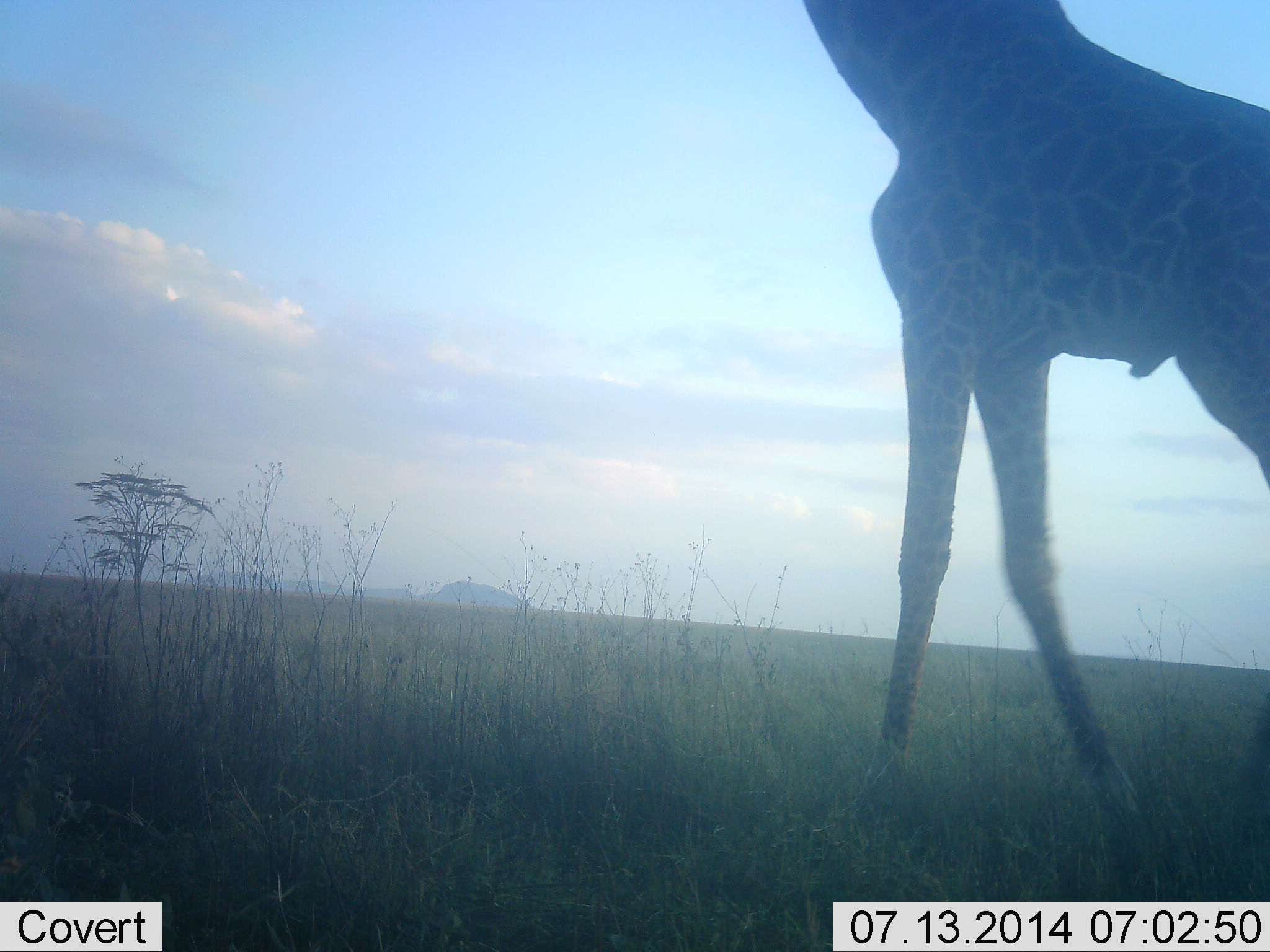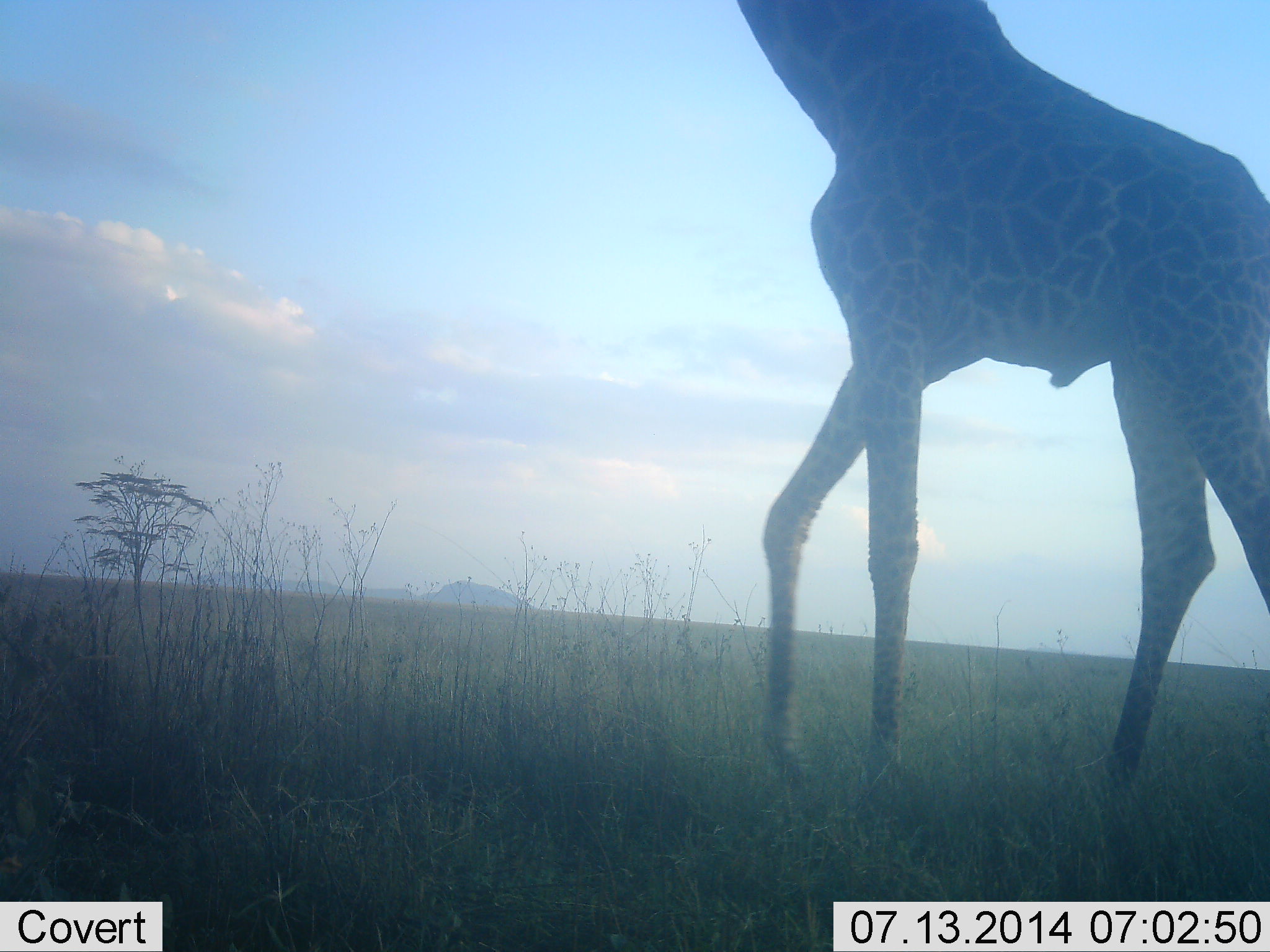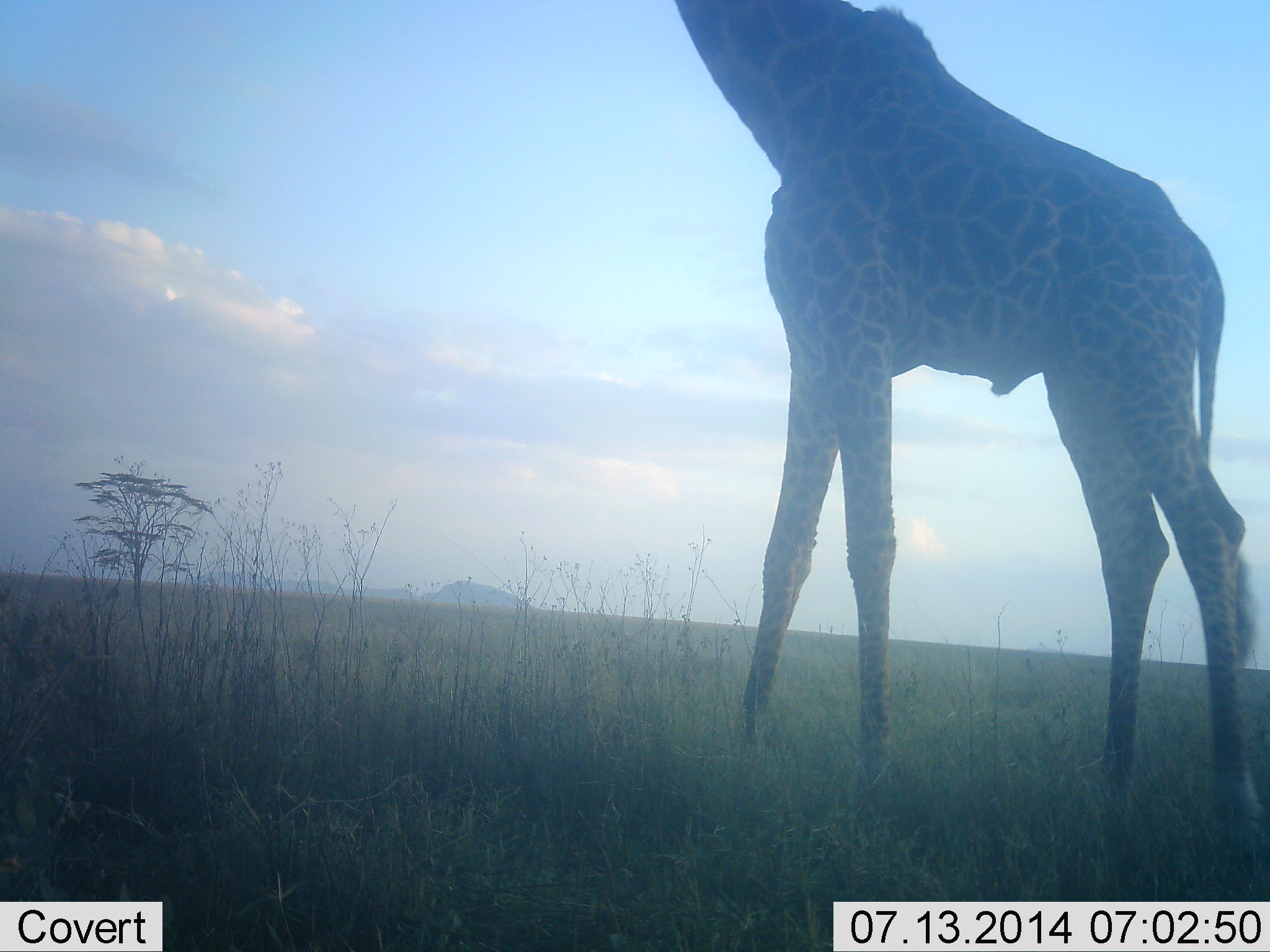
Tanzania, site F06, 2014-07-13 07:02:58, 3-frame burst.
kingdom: Animalia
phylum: Chordata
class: Mammalia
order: Artiodactyla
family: Giraffidae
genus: Giraffa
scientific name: Giraffa camelopardalis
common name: giraffe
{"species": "giraffe (Giraffa camelopardalis)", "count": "1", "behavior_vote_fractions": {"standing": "10%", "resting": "0%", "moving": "90%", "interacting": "0%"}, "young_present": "0%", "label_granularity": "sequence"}